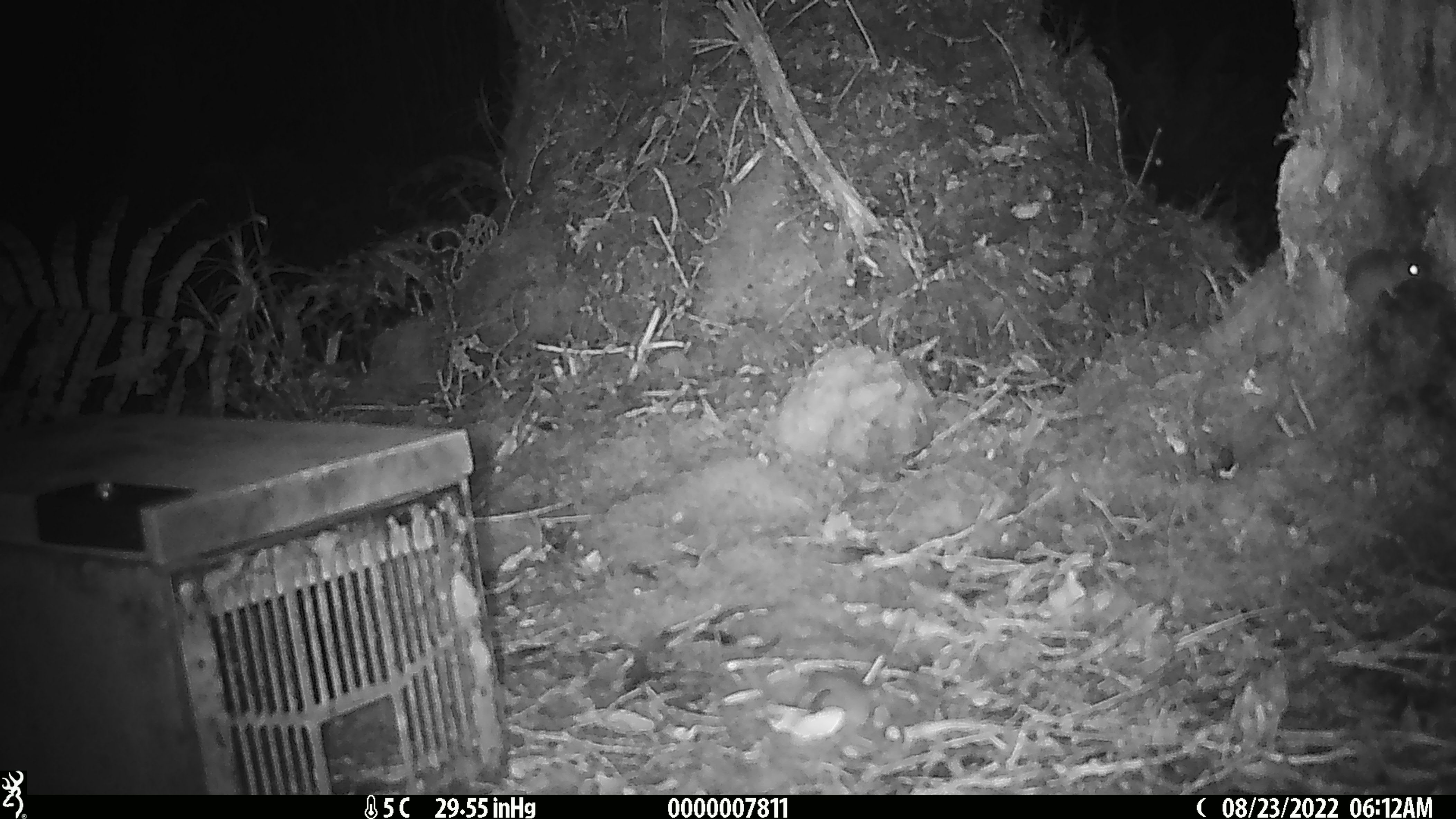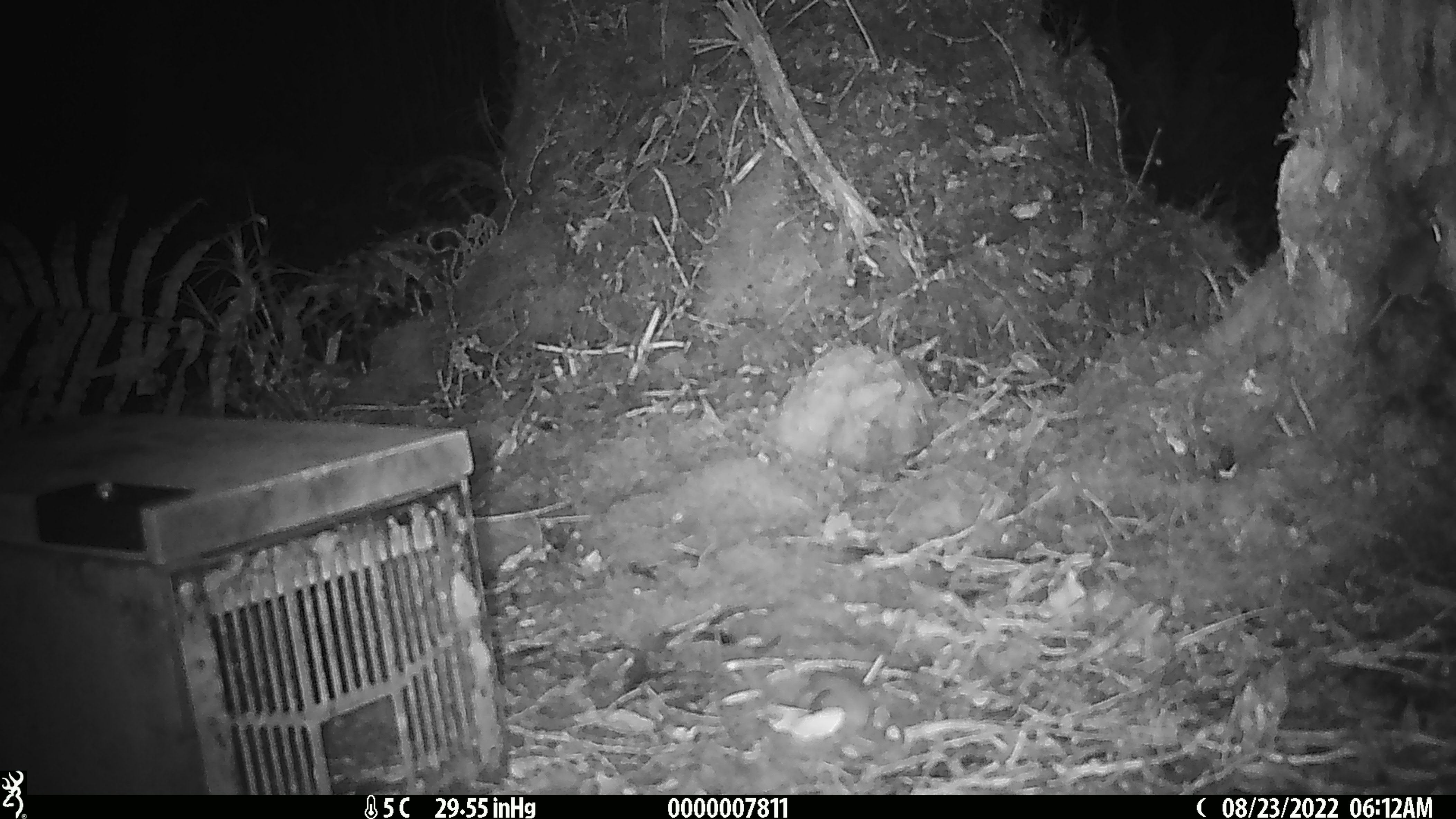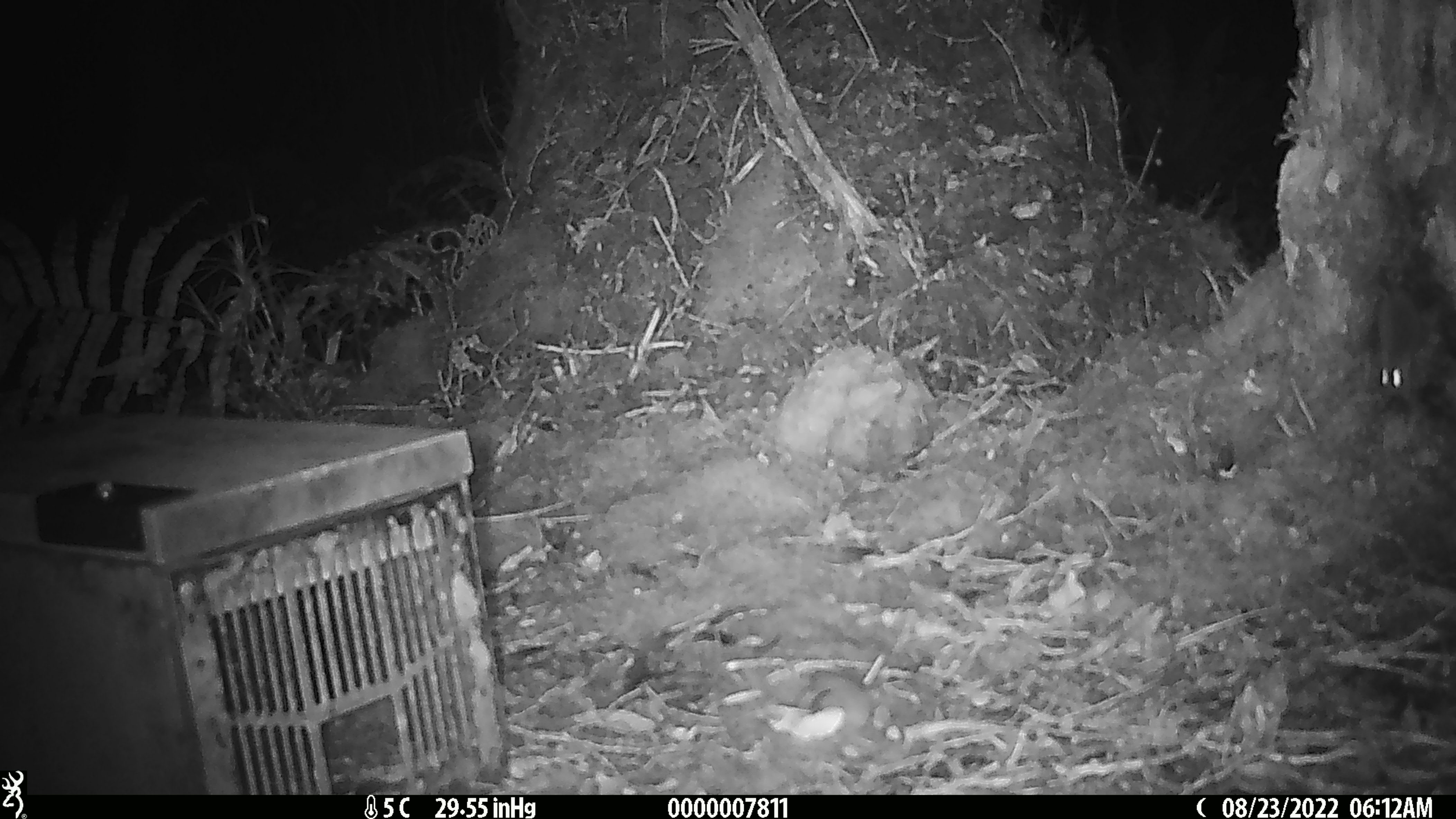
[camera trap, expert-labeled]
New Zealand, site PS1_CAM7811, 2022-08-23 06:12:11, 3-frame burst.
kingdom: Animalia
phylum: Chordata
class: Mammalia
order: Rodentia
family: Muridae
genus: Mus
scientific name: Mus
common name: mouse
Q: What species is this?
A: Mouse (Mus).